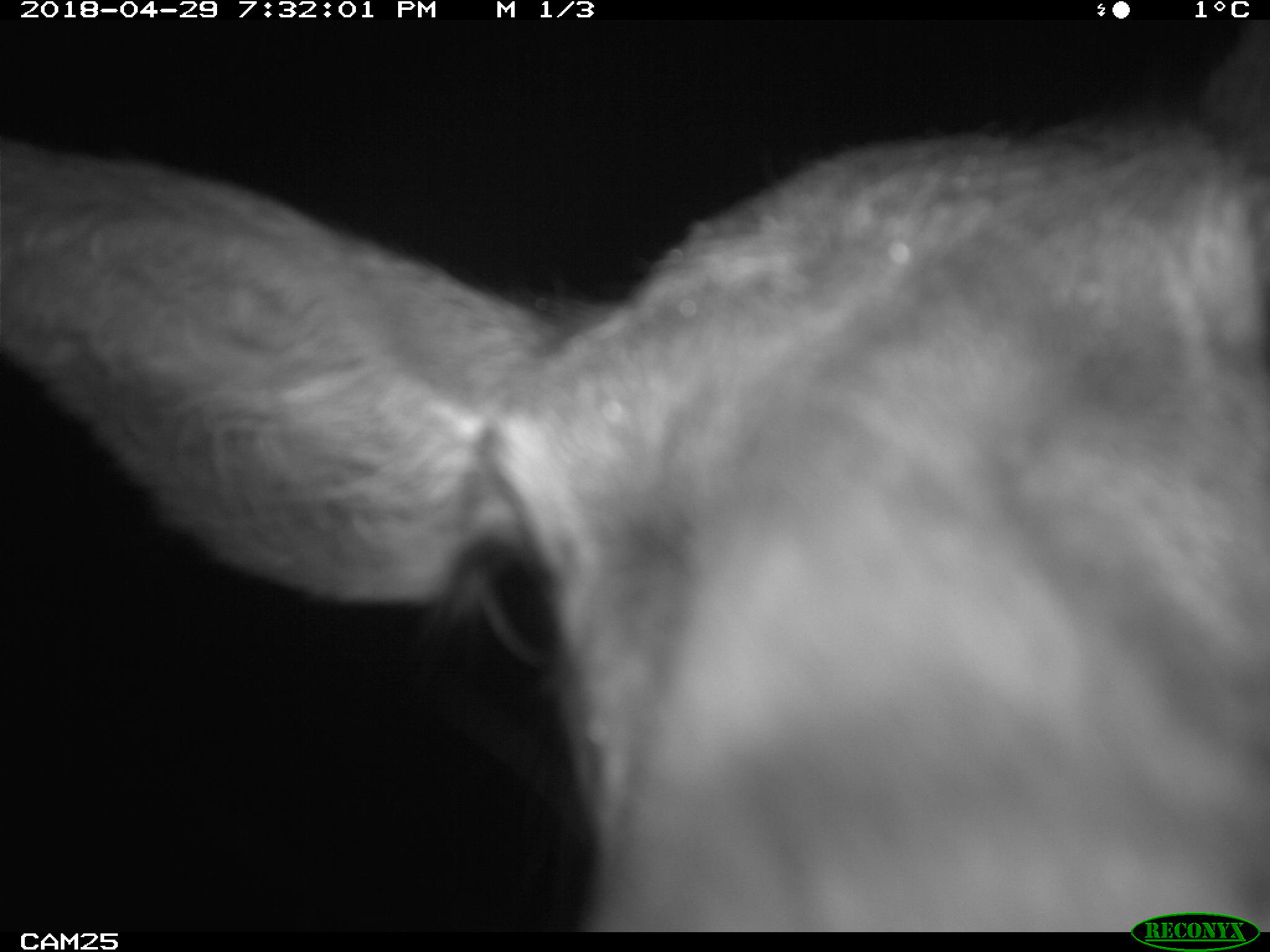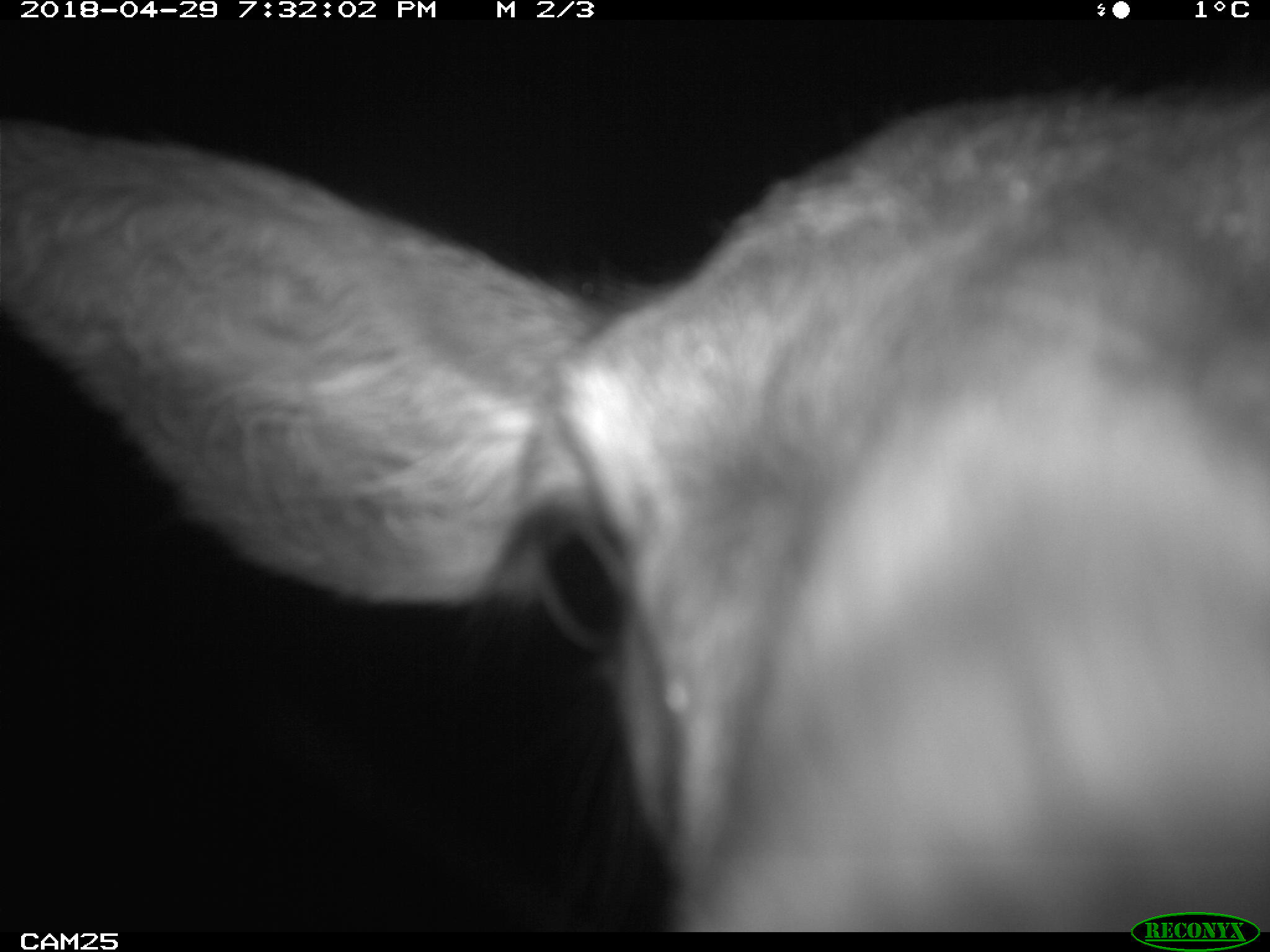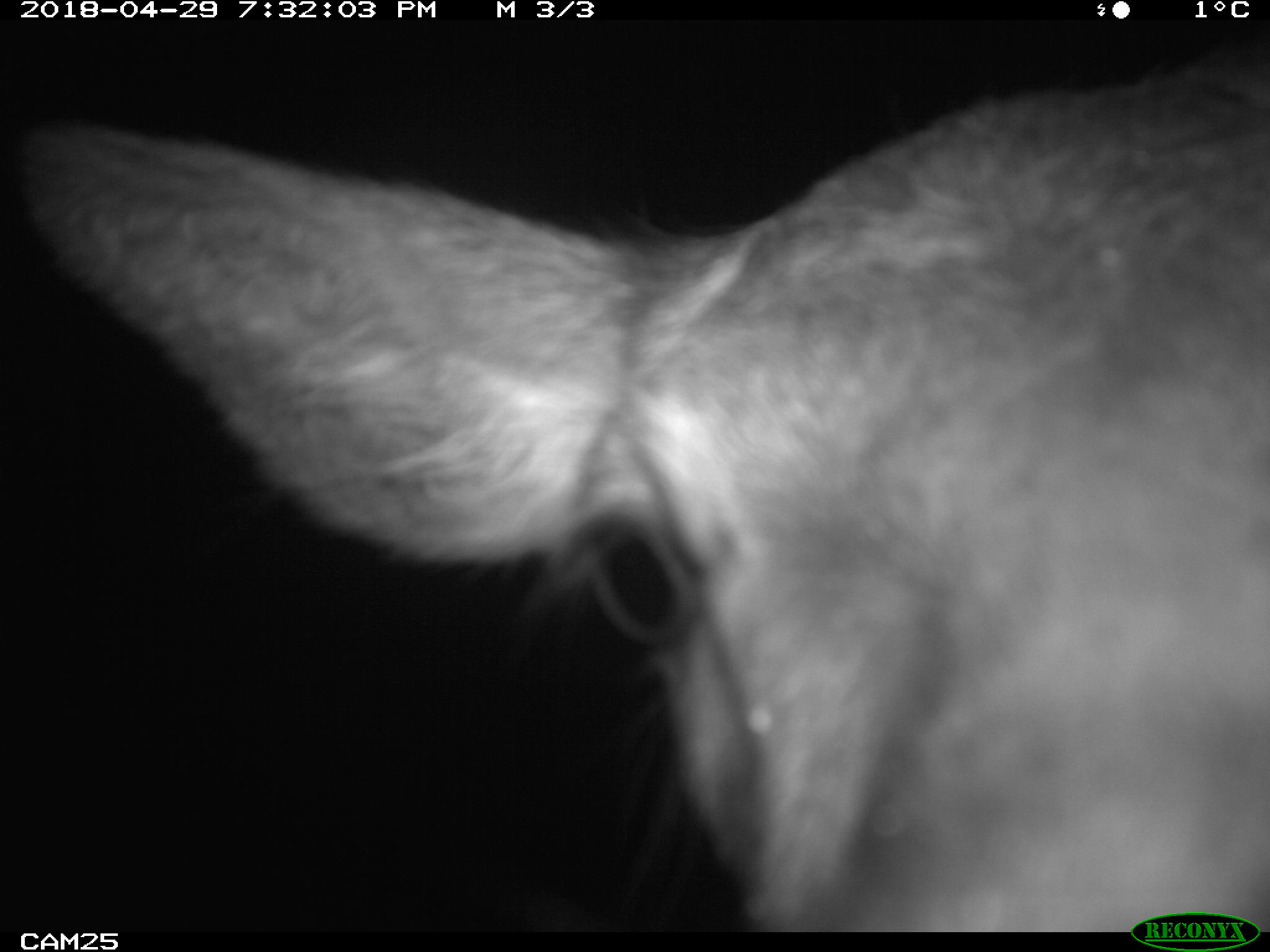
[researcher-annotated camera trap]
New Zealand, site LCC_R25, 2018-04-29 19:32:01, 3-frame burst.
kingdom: Animalia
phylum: Chordata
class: Mammalia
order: Artiodactyla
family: Cervidae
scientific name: Cervidae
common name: deer